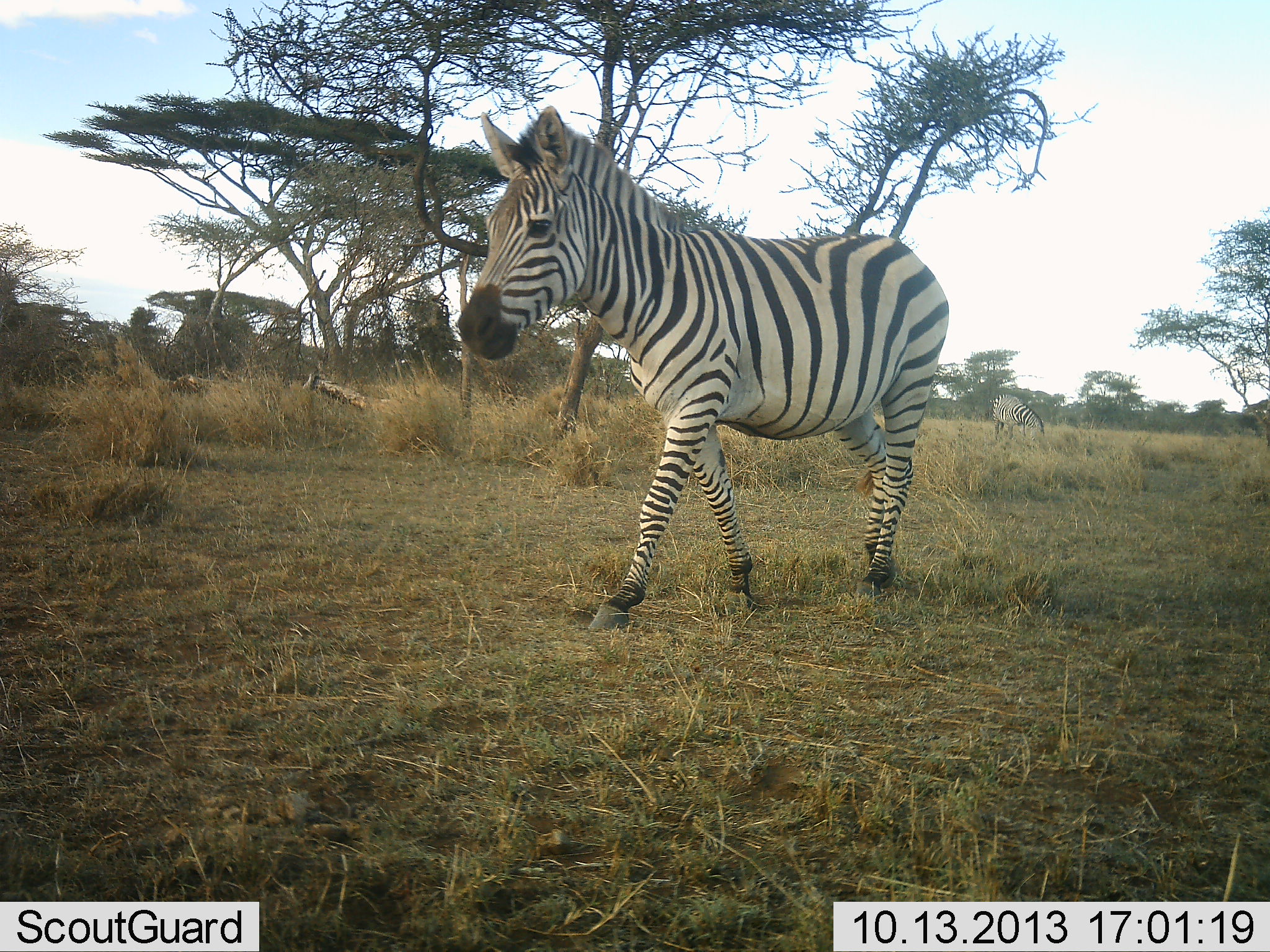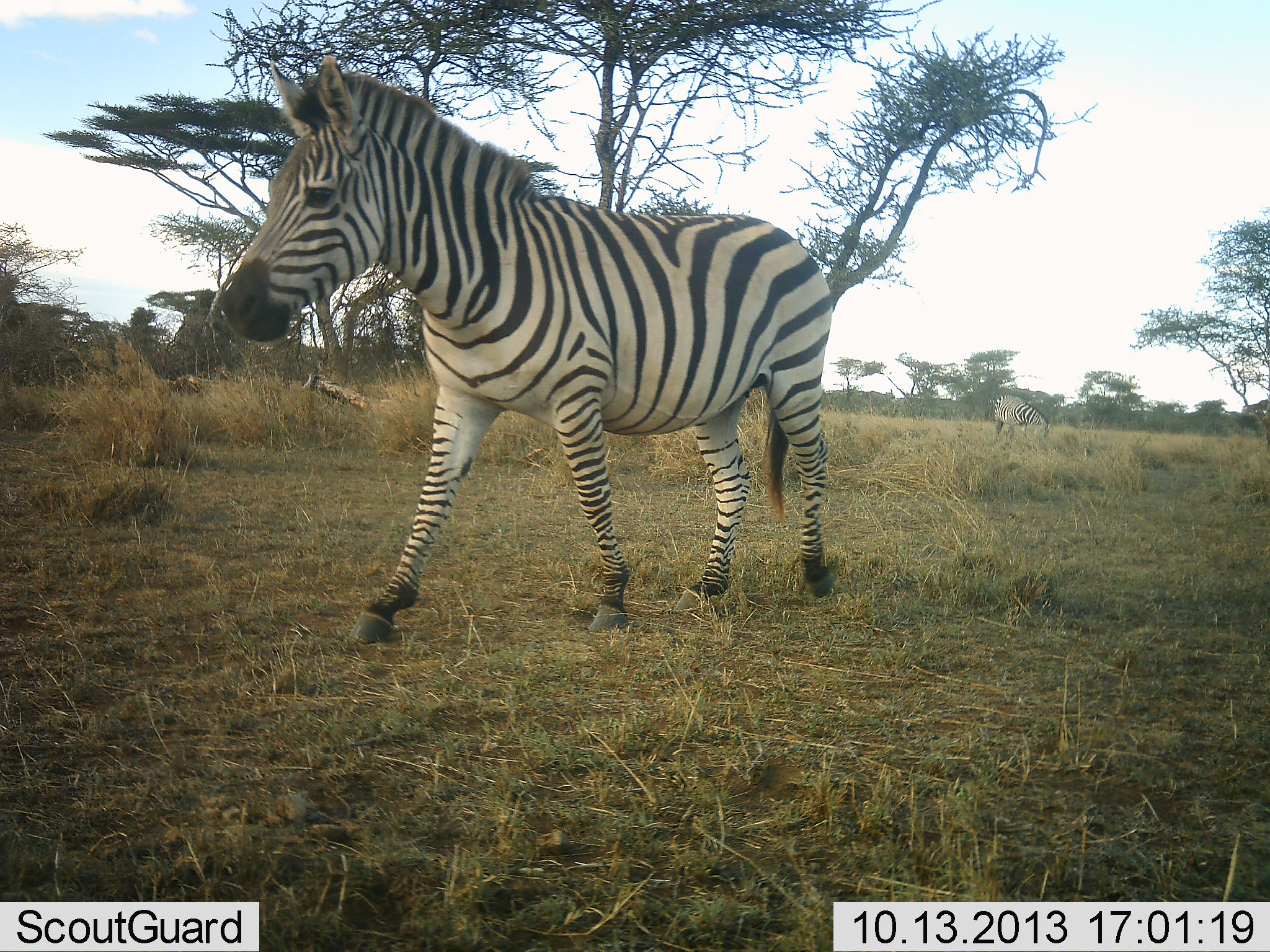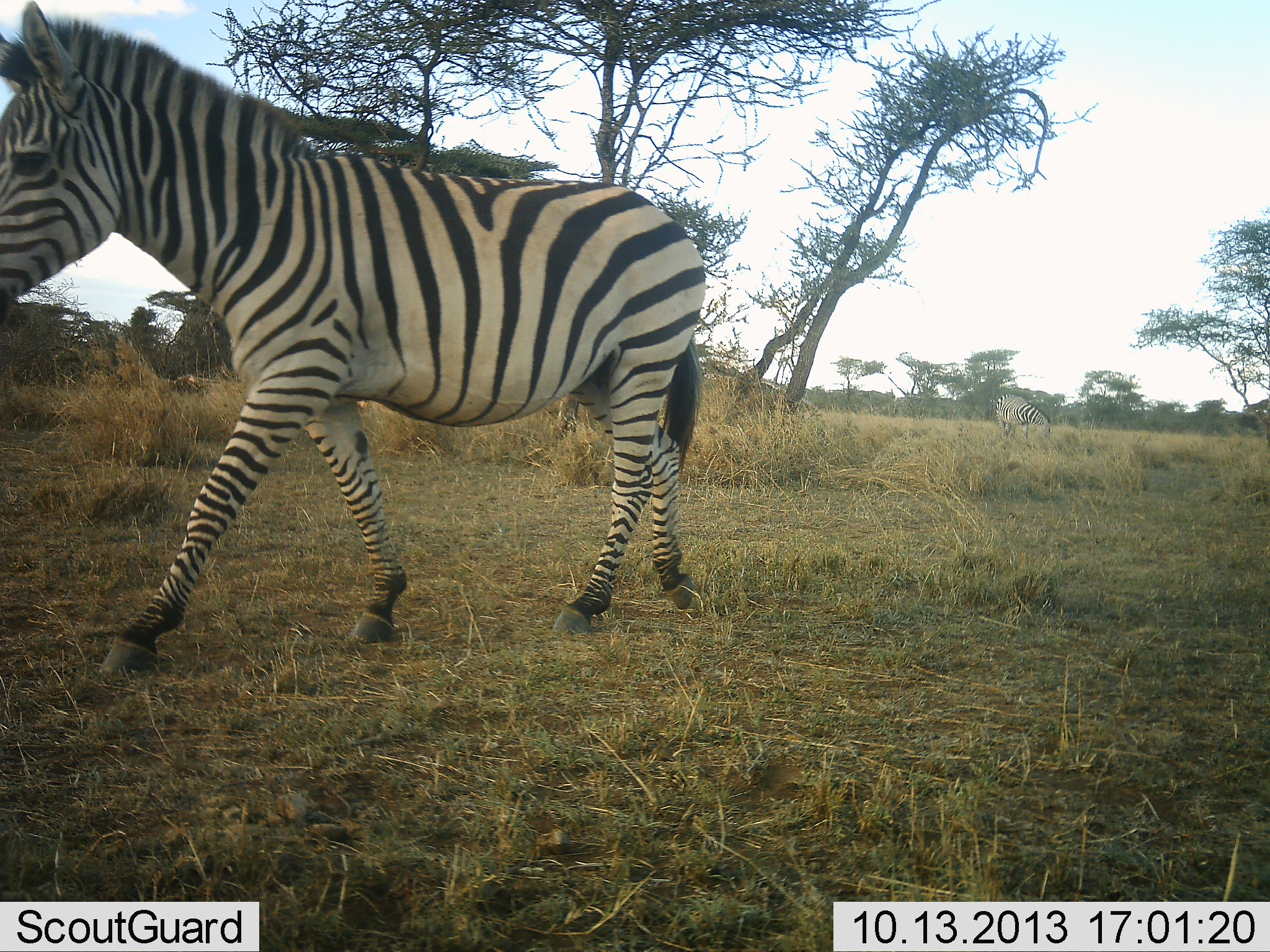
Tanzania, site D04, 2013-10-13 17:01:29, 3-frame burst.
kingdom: Animalia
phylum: Chordata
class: Mammalia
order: Perissodactyla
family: Equidae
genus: Equus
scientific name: Equus quagga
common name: plains zebra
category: zebra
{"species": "zebra (plains zebra) (Equus quagga)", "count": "2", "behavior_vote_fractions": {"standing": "20%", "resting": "0%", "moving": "93%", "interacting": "0%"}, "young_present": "0%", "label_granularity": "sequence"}